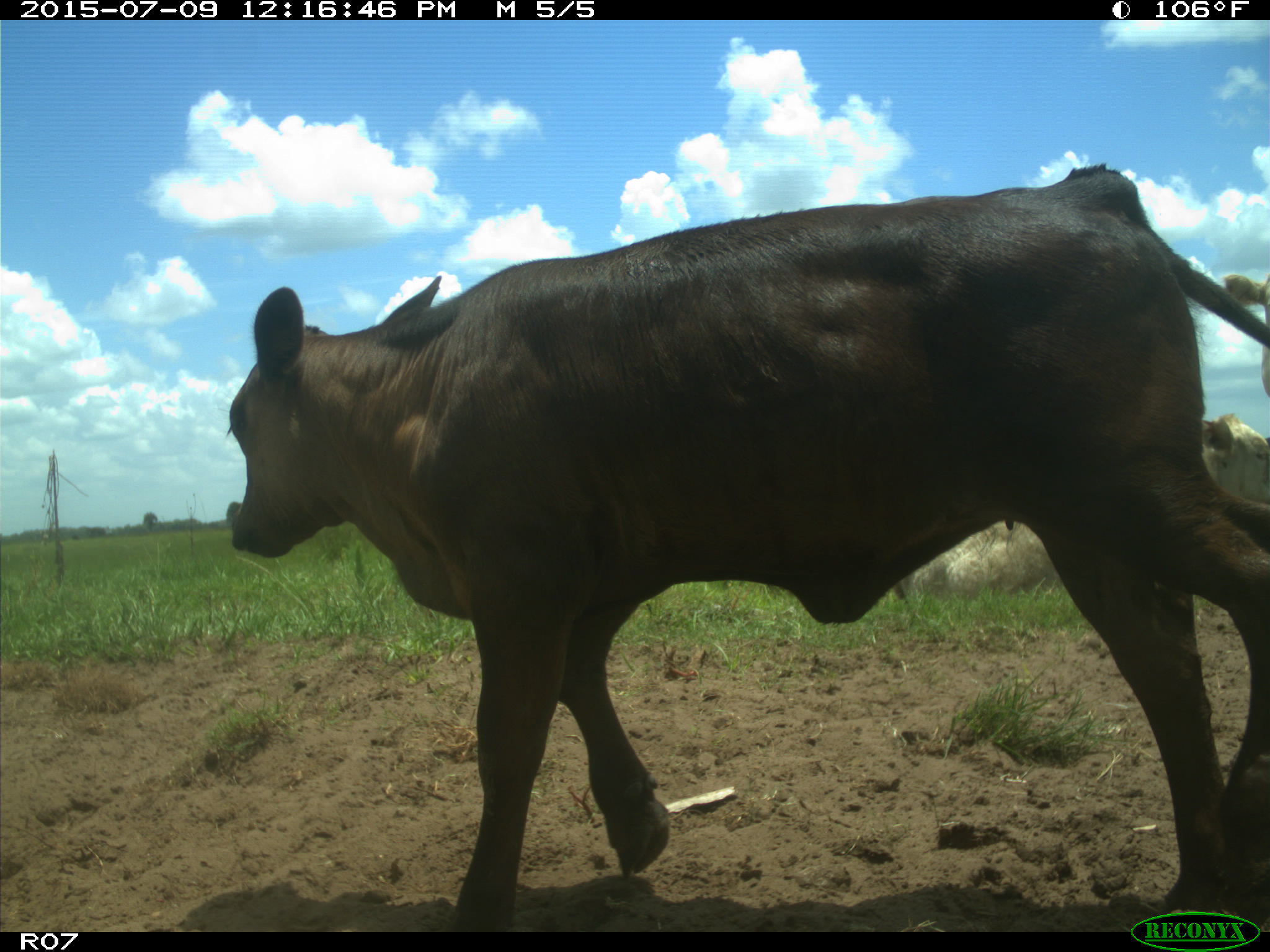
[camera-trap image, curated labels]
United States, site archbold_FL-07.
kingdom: Animalia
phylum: Chordata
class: Mammalia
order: Artiodactyla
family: Bovidae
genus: Bos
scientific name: Bos taurus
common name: domestic cow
Bos taurus (domestic cow).